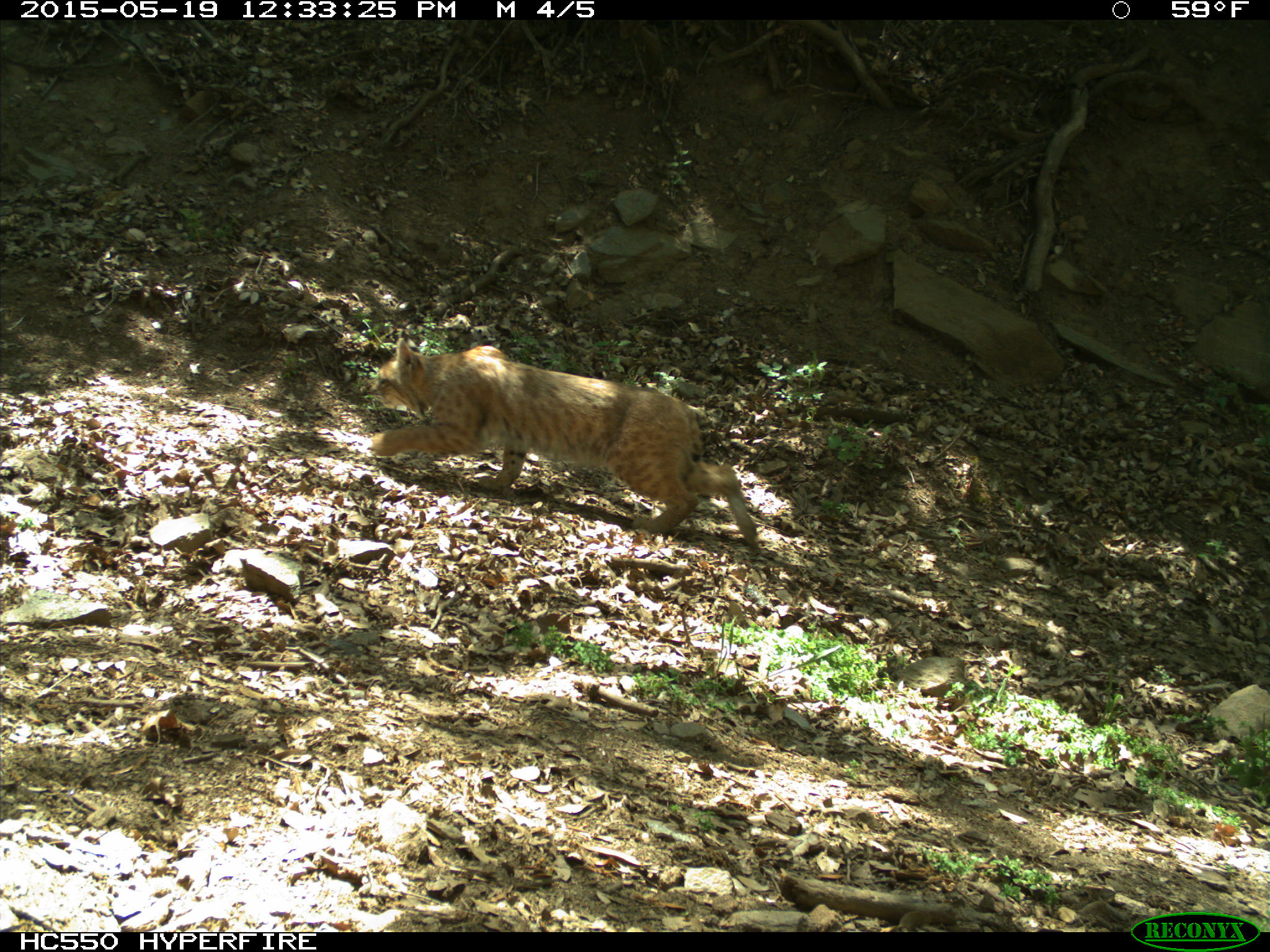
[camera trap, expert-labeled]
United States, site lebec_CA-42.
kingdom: Animalia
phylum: Chordata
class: Mammalia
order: Carnivora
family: Felidae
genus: Lynx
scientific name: Lynx rufus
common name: bobcat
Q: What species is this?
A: Lynx rufus (bobcat).